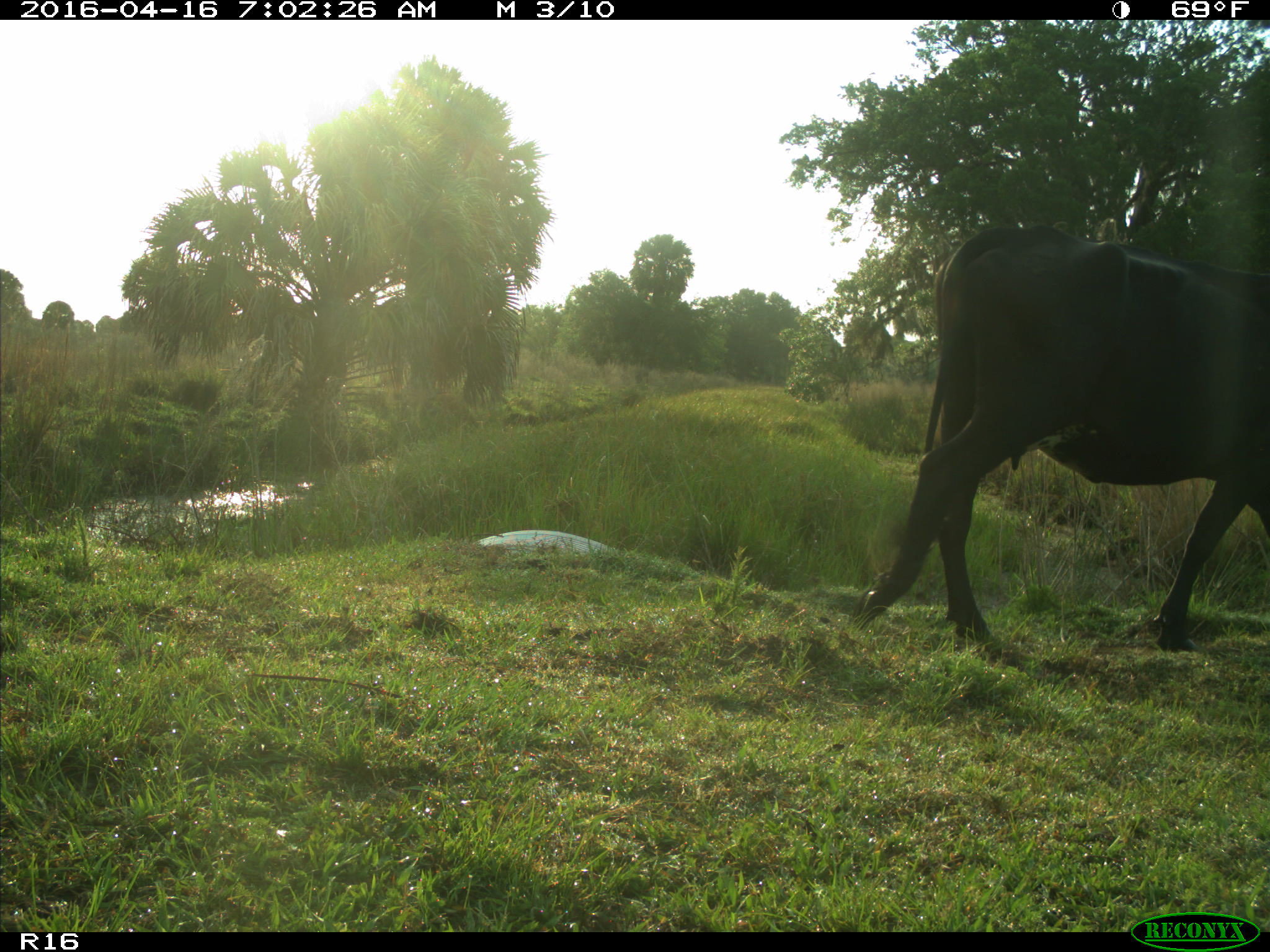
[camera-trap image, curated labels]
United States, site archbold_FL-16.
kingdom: Animalia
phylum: Chordata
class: Mammalia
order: Artiodactyla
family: Bovidae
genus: Bos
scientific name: Bos taurus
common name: domestic cow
Bos taurus (domestic cow).